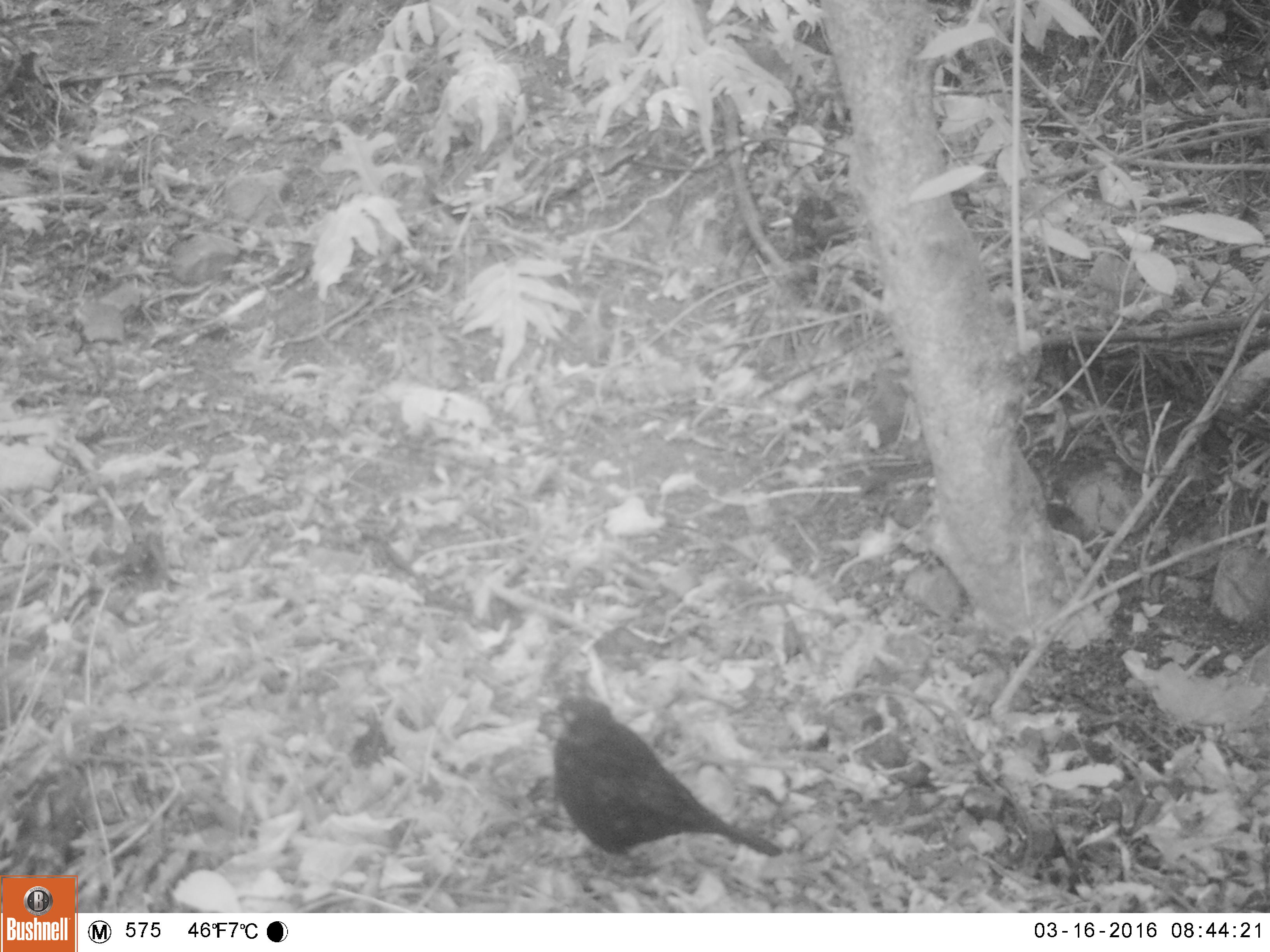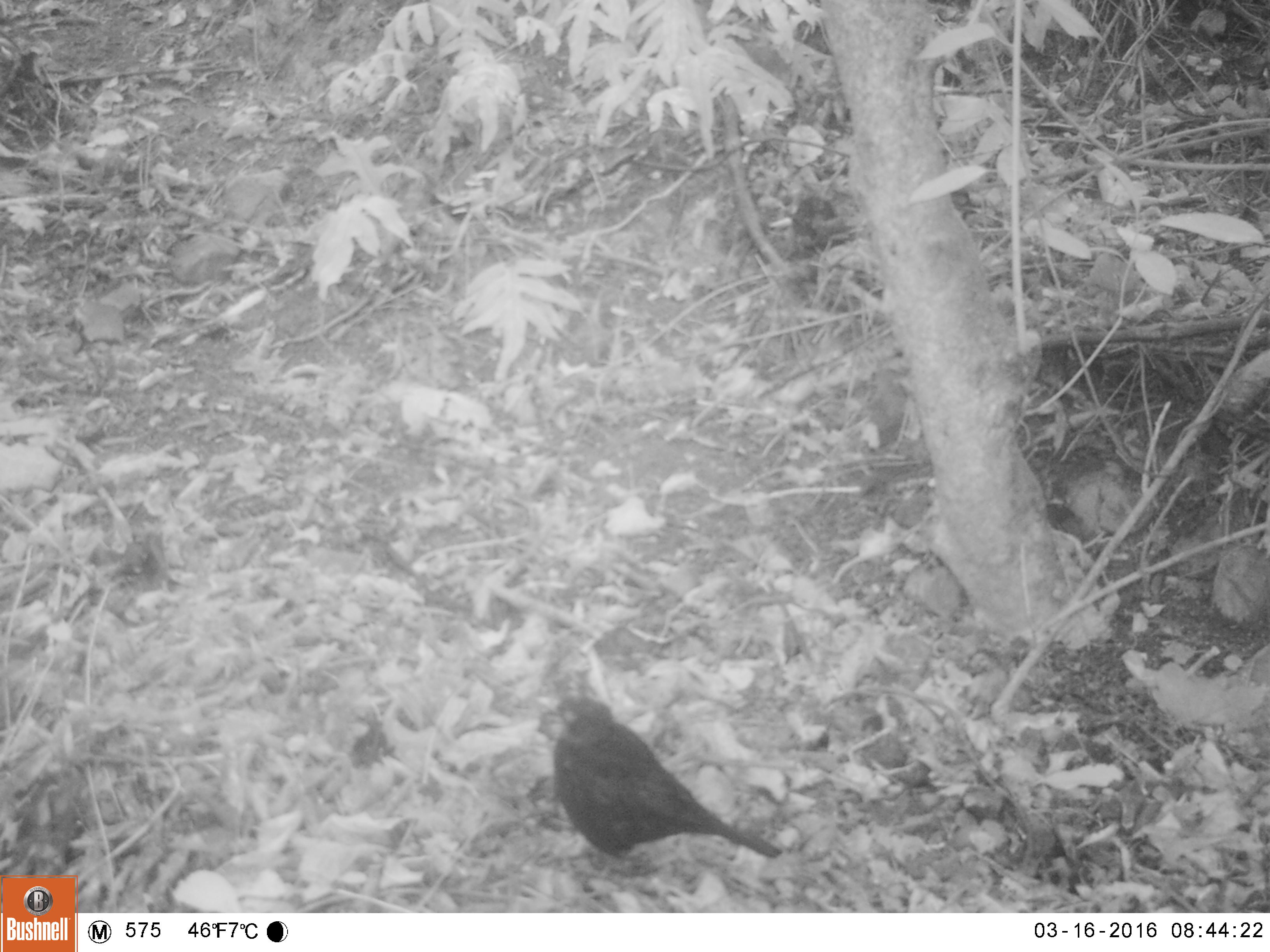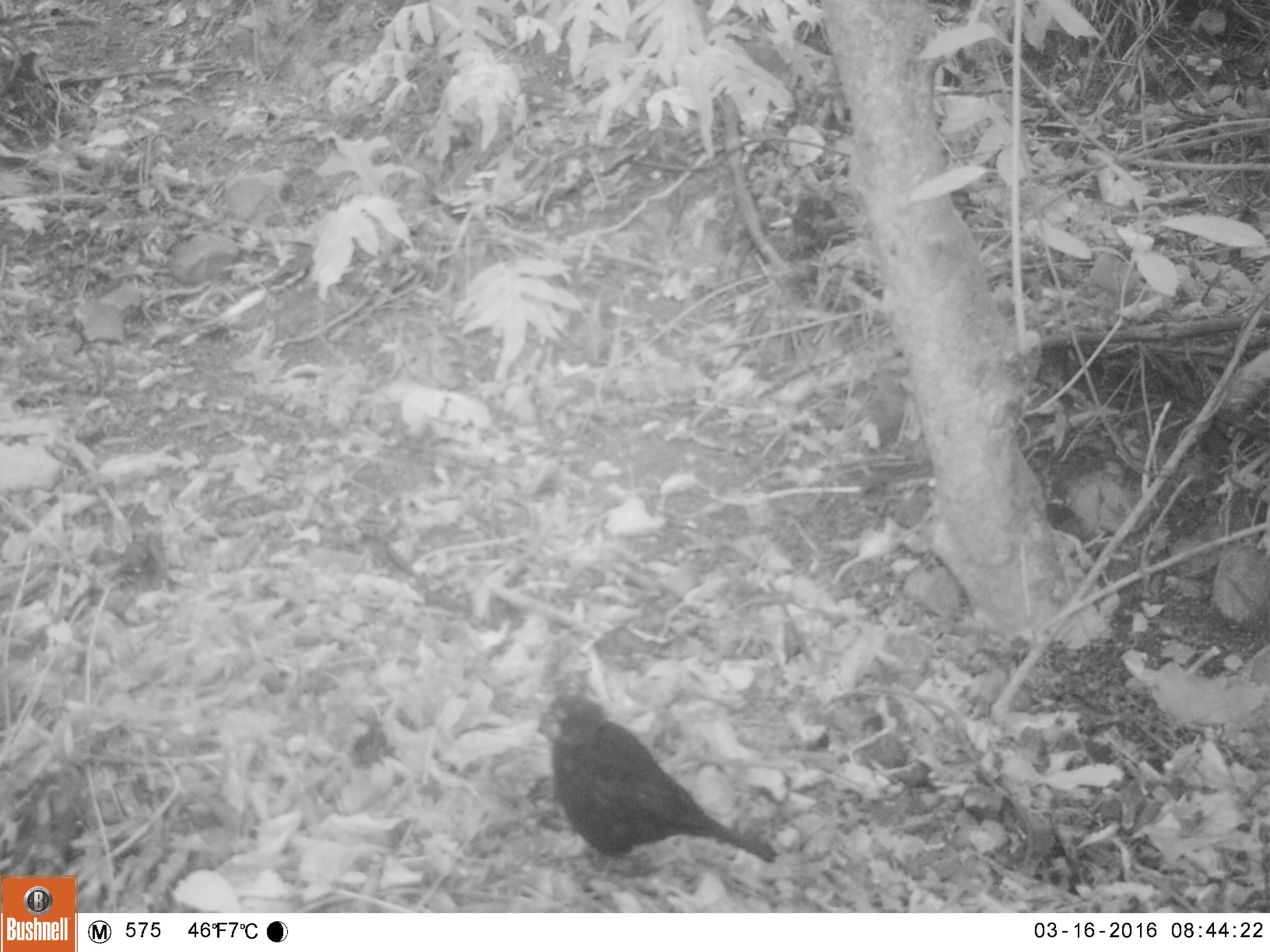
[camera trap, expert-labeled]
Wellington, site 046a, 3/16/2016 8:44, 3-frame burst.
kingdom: Animalia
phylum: Chordata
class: Aves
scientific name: Aves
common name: bird